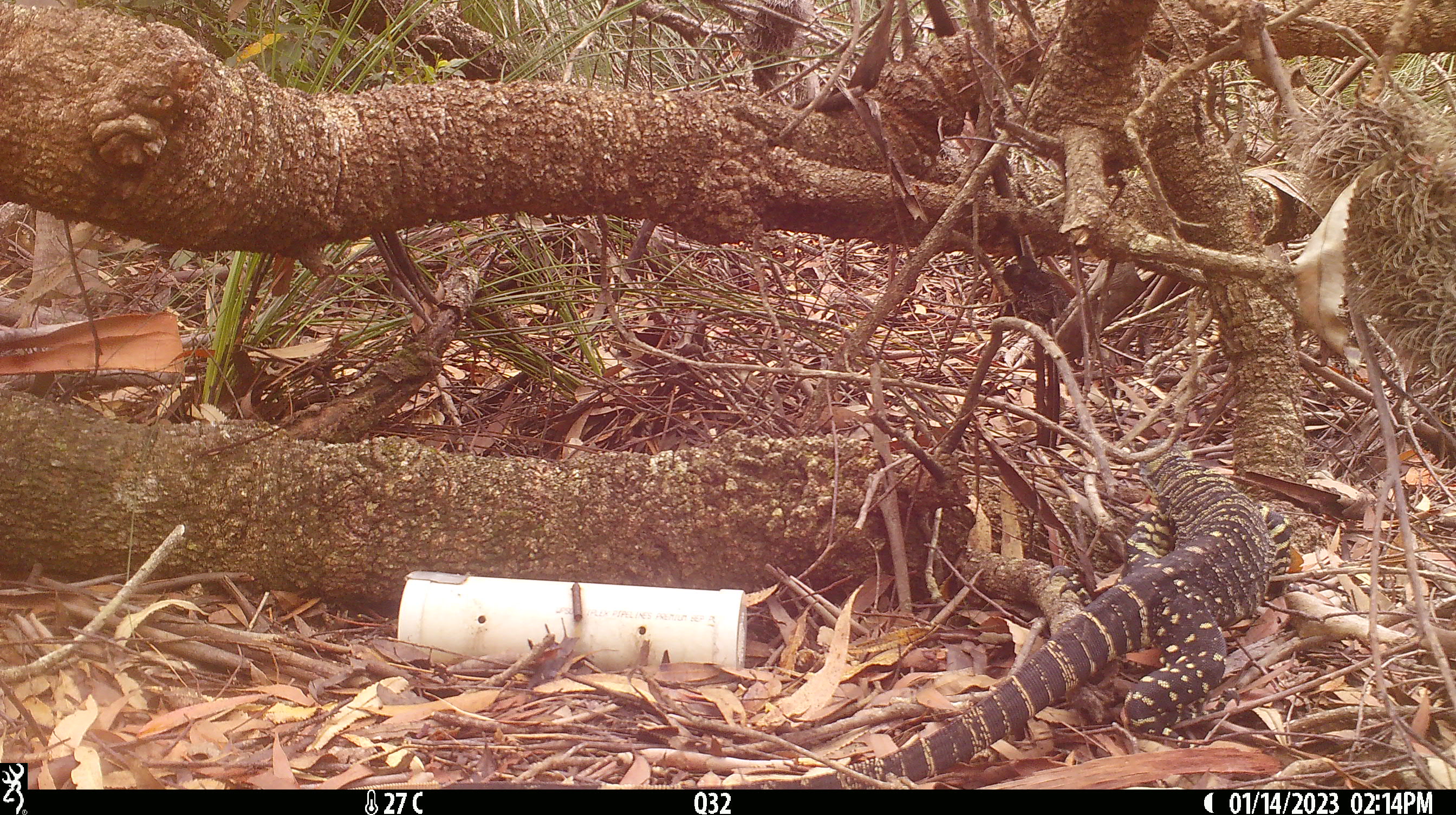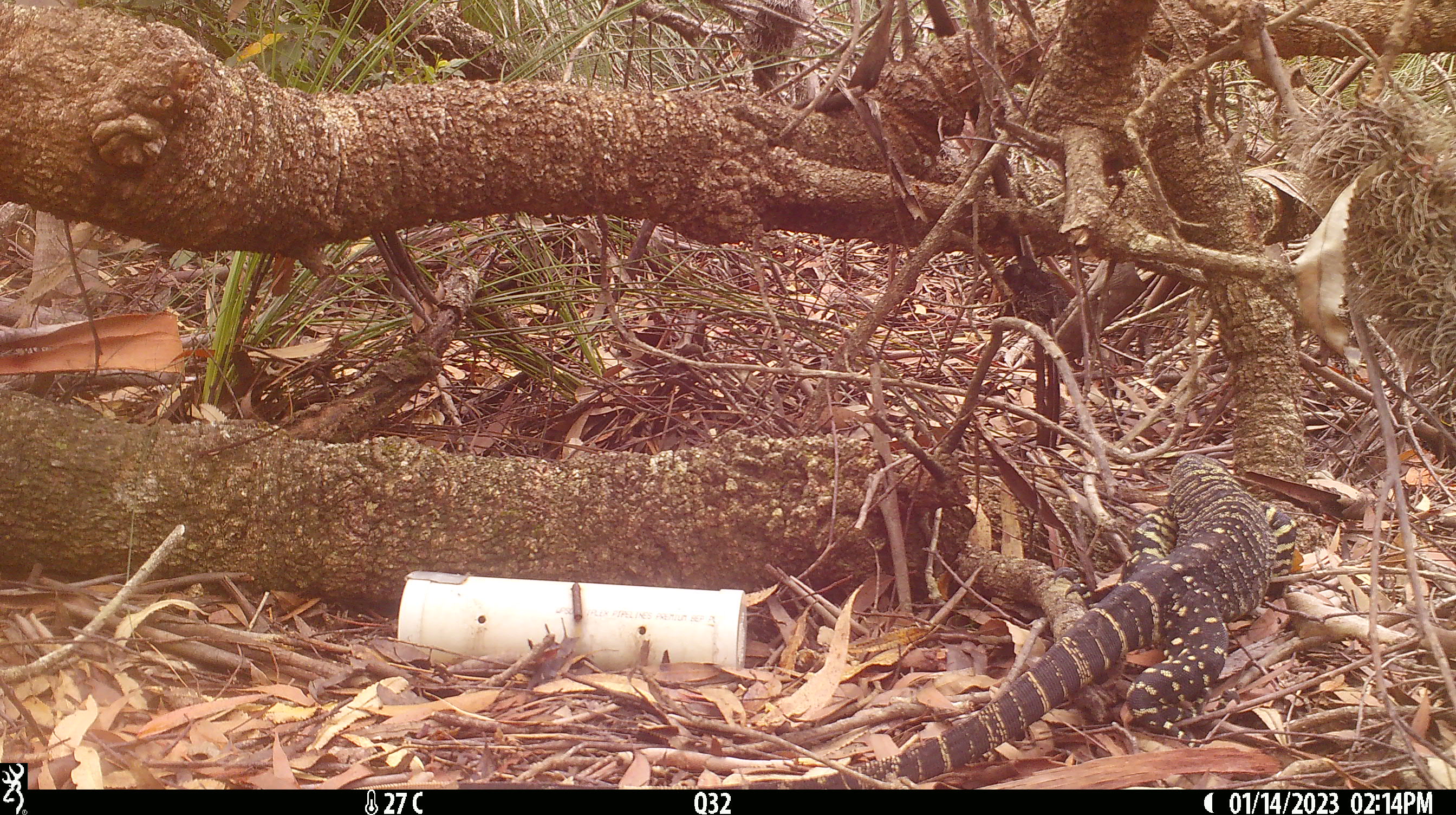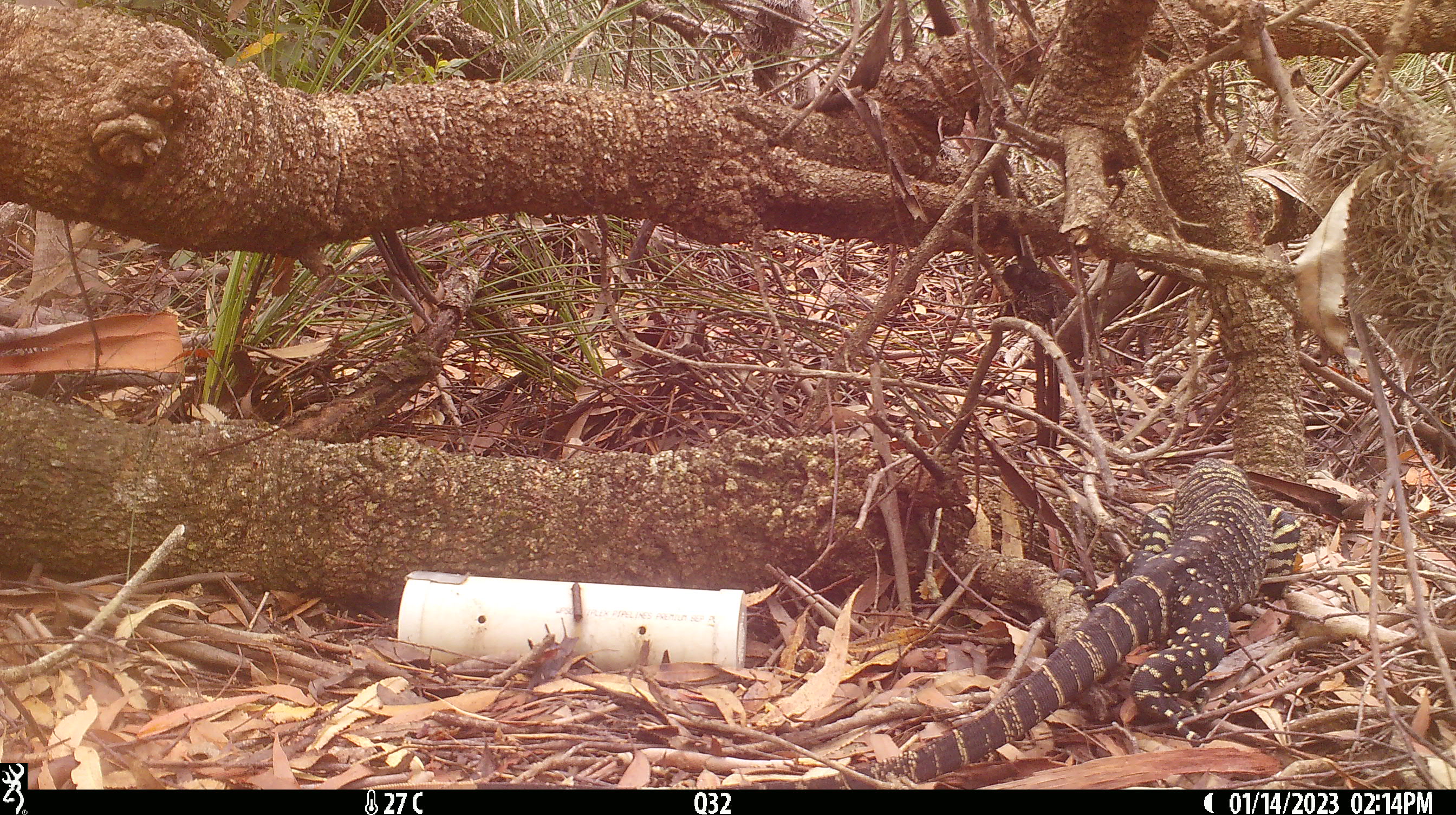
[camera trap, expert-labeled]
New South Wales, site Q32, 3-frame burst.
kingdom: Animalia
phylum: Chordata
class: Reptilia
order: Squamata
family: Varanidae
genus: Varanus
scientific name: Varanus varius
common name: lace monitor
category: goanna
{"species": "goanna (lace monitor) (Varanus varius)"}